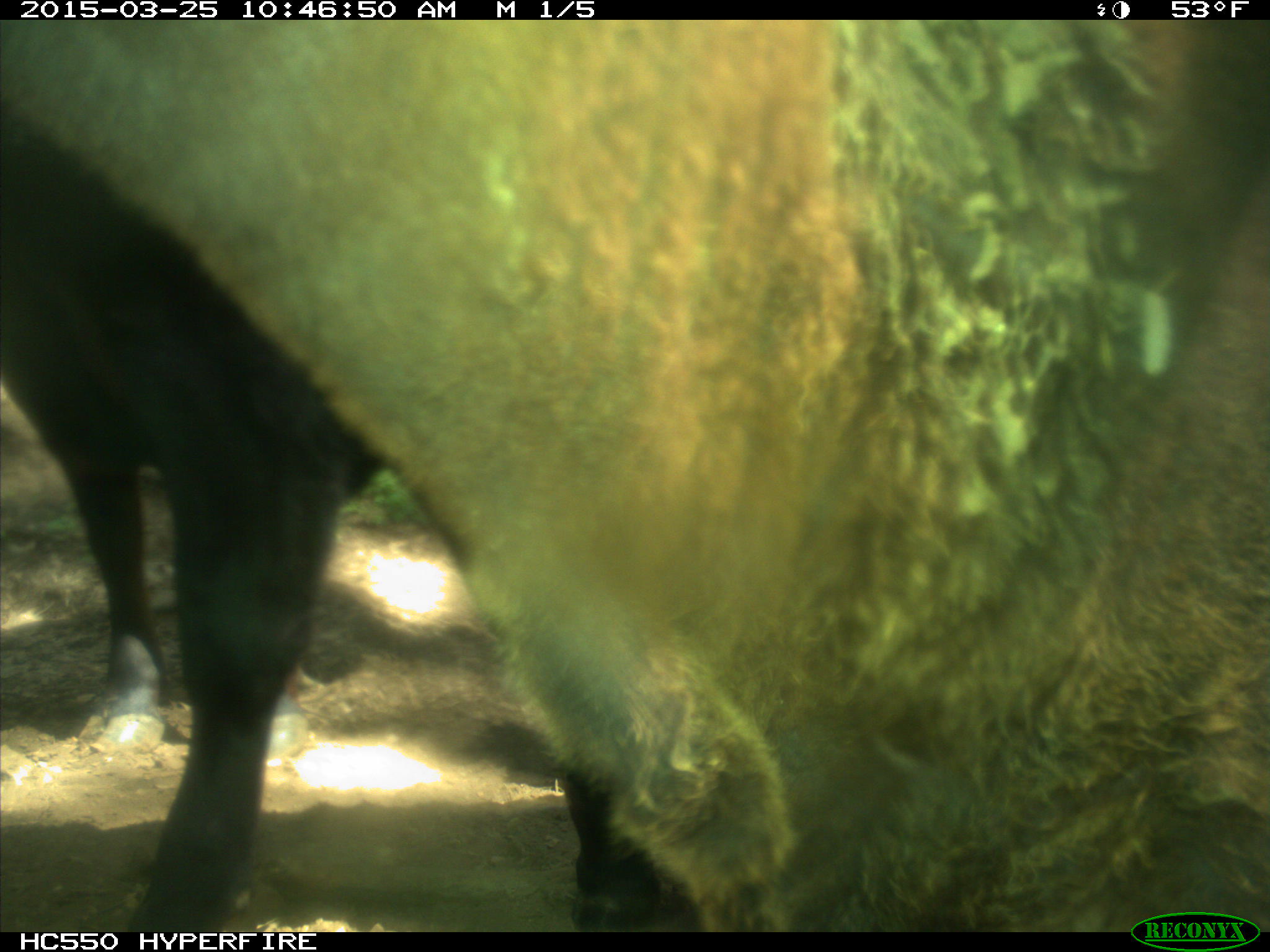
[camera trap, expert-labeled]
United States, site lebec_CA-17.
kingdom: Animalia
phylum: Chordata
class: Mammalia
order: Artiodactyla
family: Bovidae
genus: Bos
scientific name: Bos taurus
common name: domestic cow